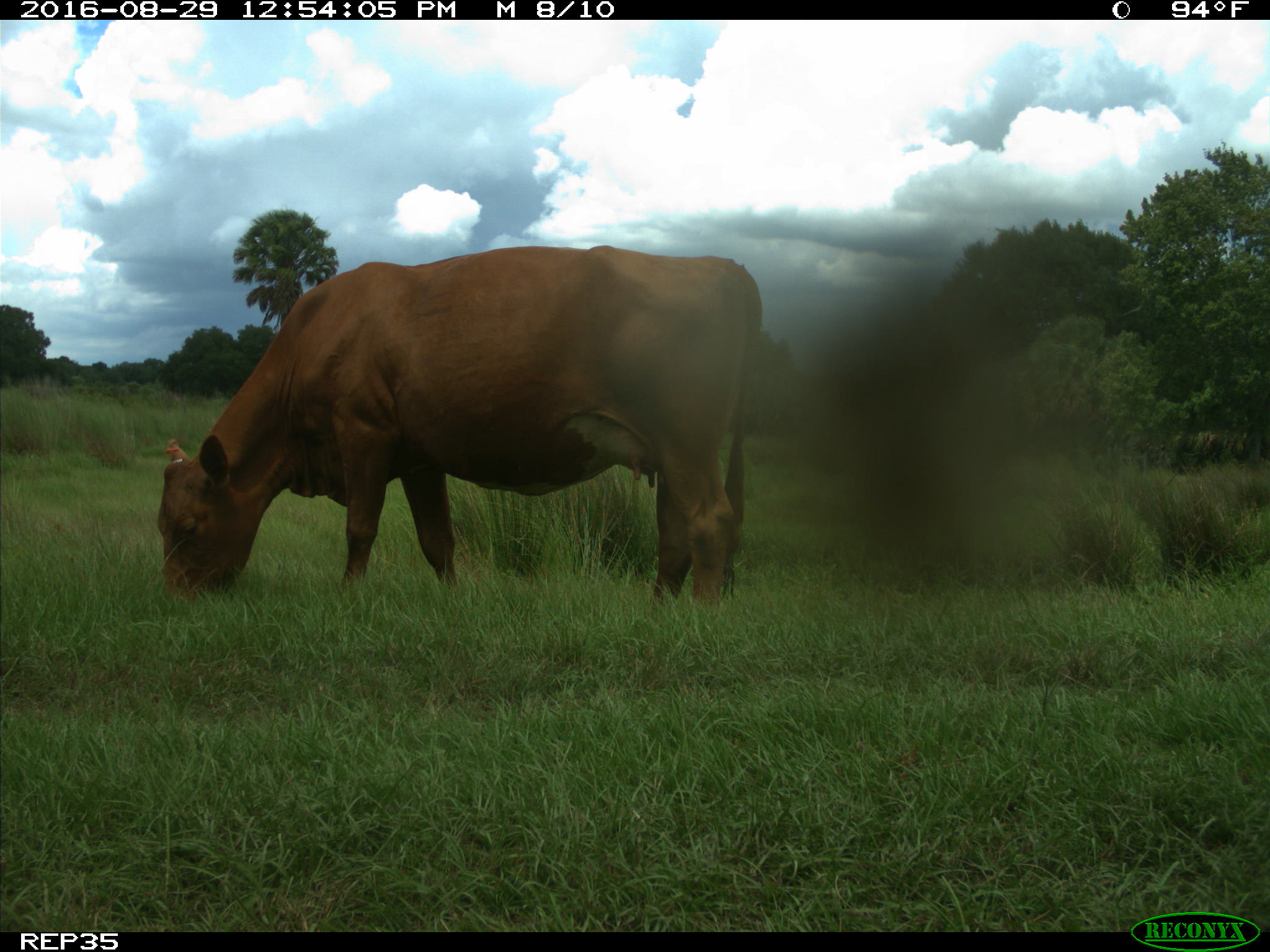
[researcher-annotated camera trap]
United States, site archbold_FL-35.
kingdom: Animalia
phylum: Chordata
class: Mammalia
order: Artiodactyla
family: Bovidae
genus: Bos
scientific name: Bos taurus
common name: domestic cow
Bos taurus (domestic cow).